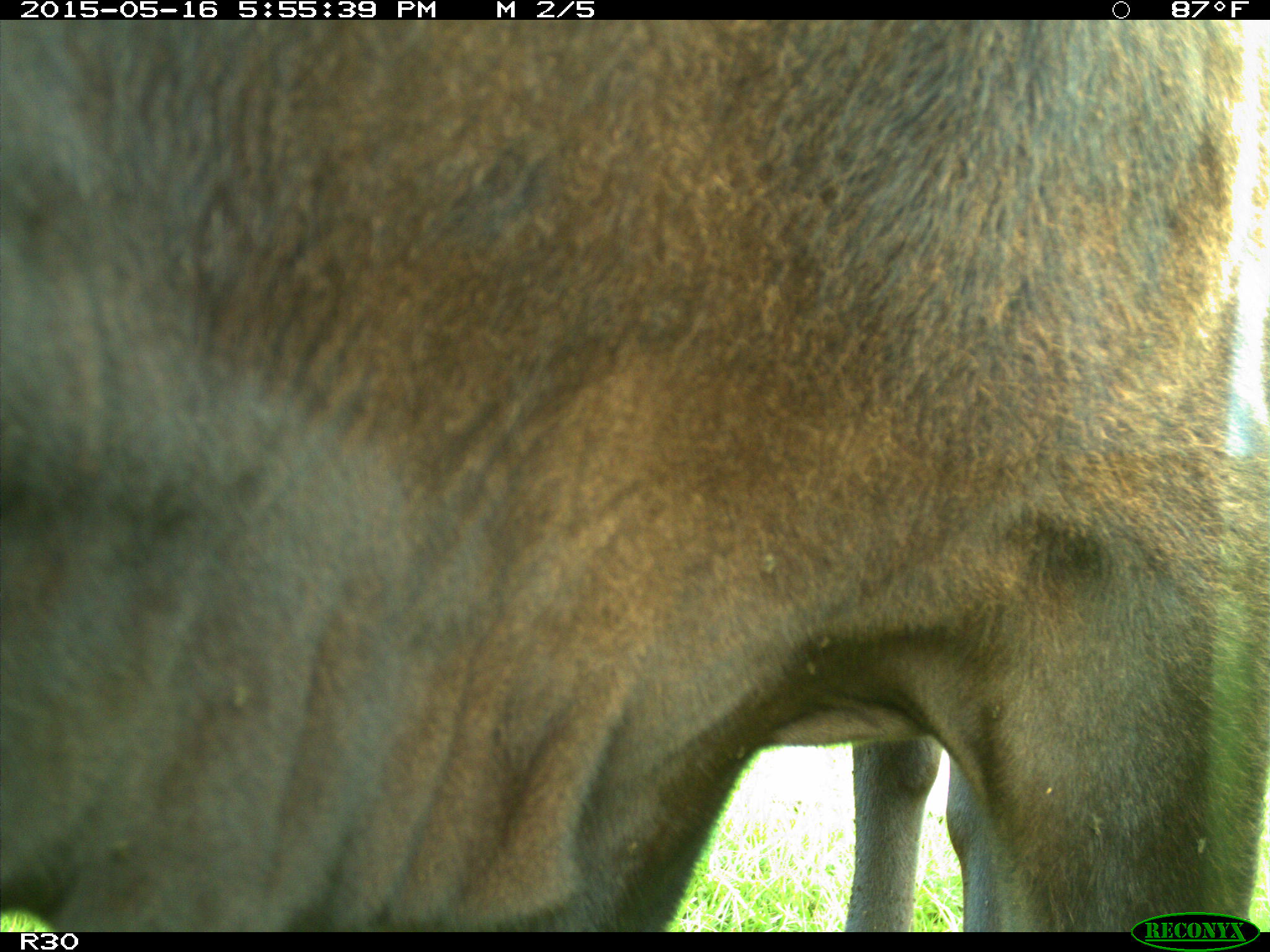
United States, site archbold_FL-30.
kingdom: Animalia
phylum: Chordata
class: Mammalia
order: Artiodactyla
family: Bovidae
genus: Bos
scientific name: Bos taurus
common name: domestic cow